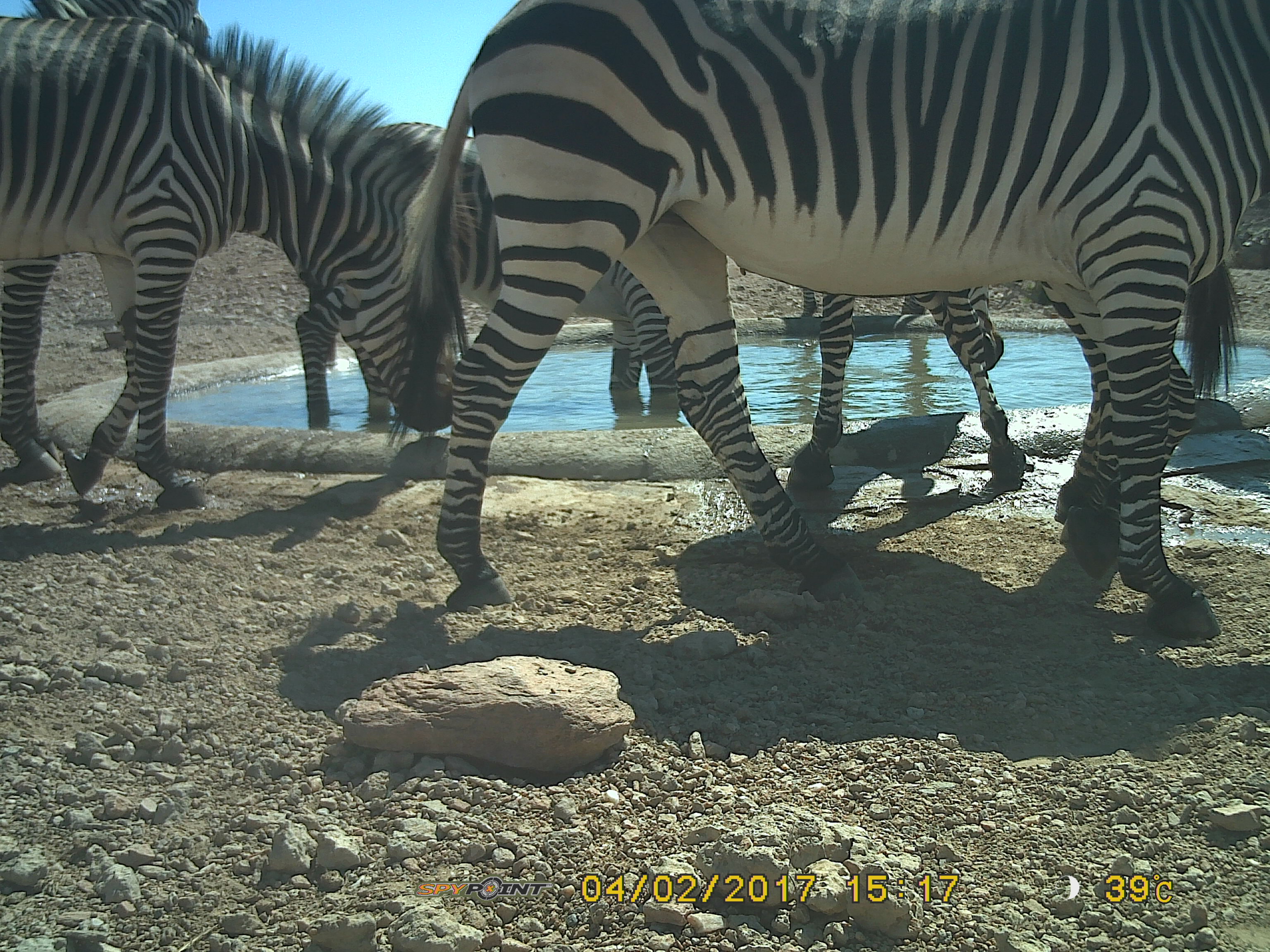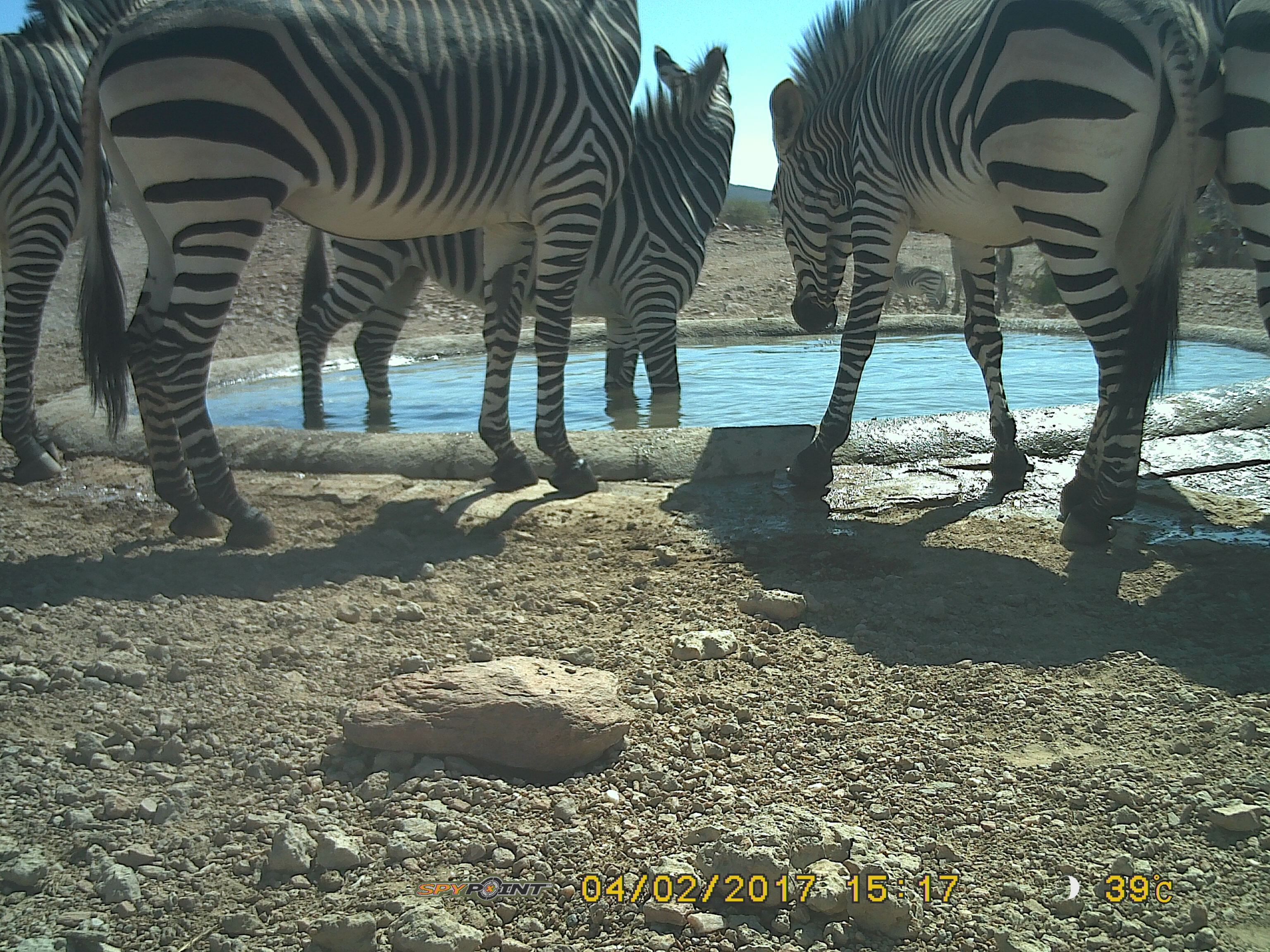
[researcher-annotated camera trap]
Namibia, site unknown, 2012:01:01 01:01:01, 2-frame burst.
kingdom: Animalia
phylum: Chordata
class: Mammalia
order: Perissodactyla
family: Equidae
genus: Equus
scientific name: Equus zebra hartmannae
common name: hartmann's mountain zebra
Equus zebra hartmannae (hartmann's mountain zebra).